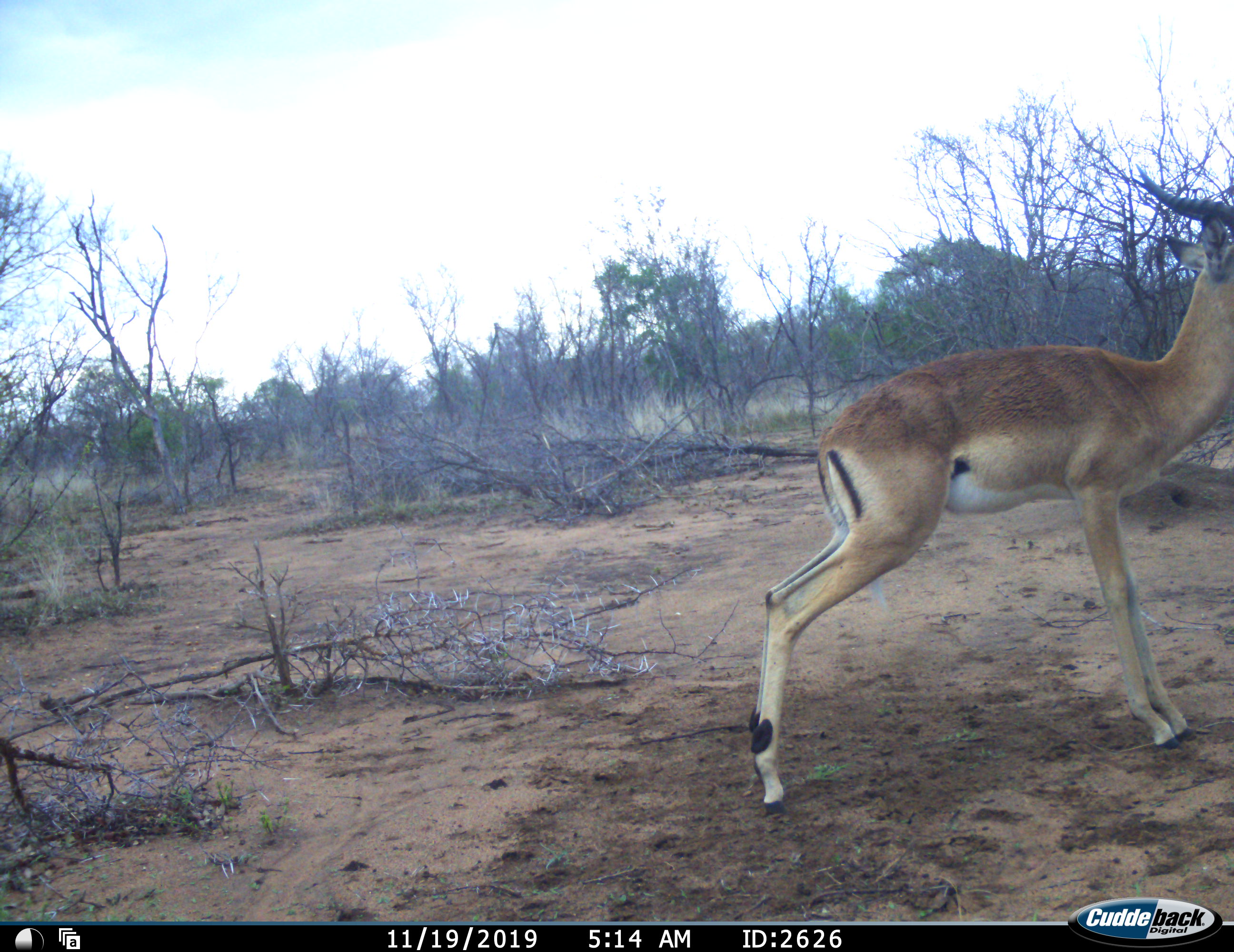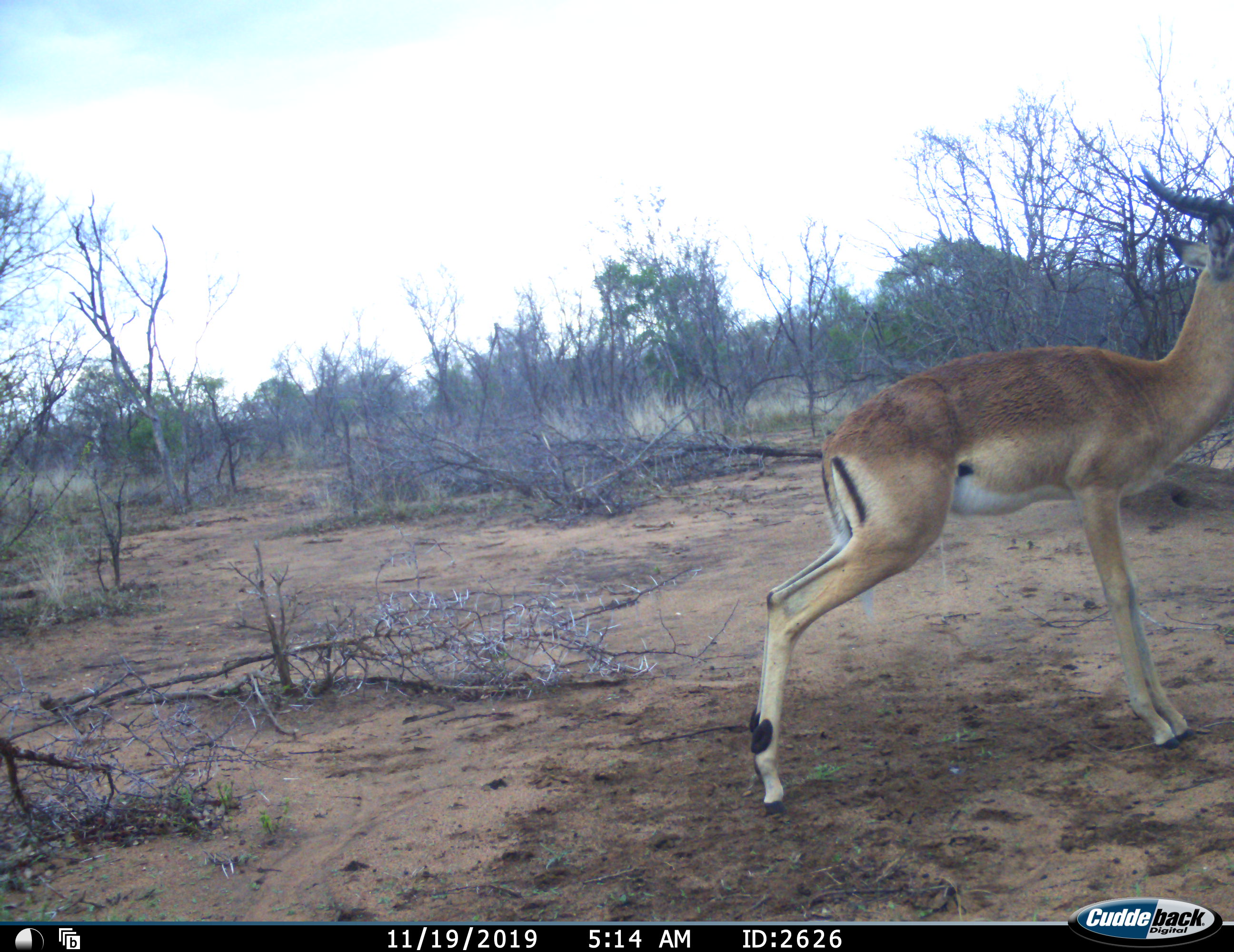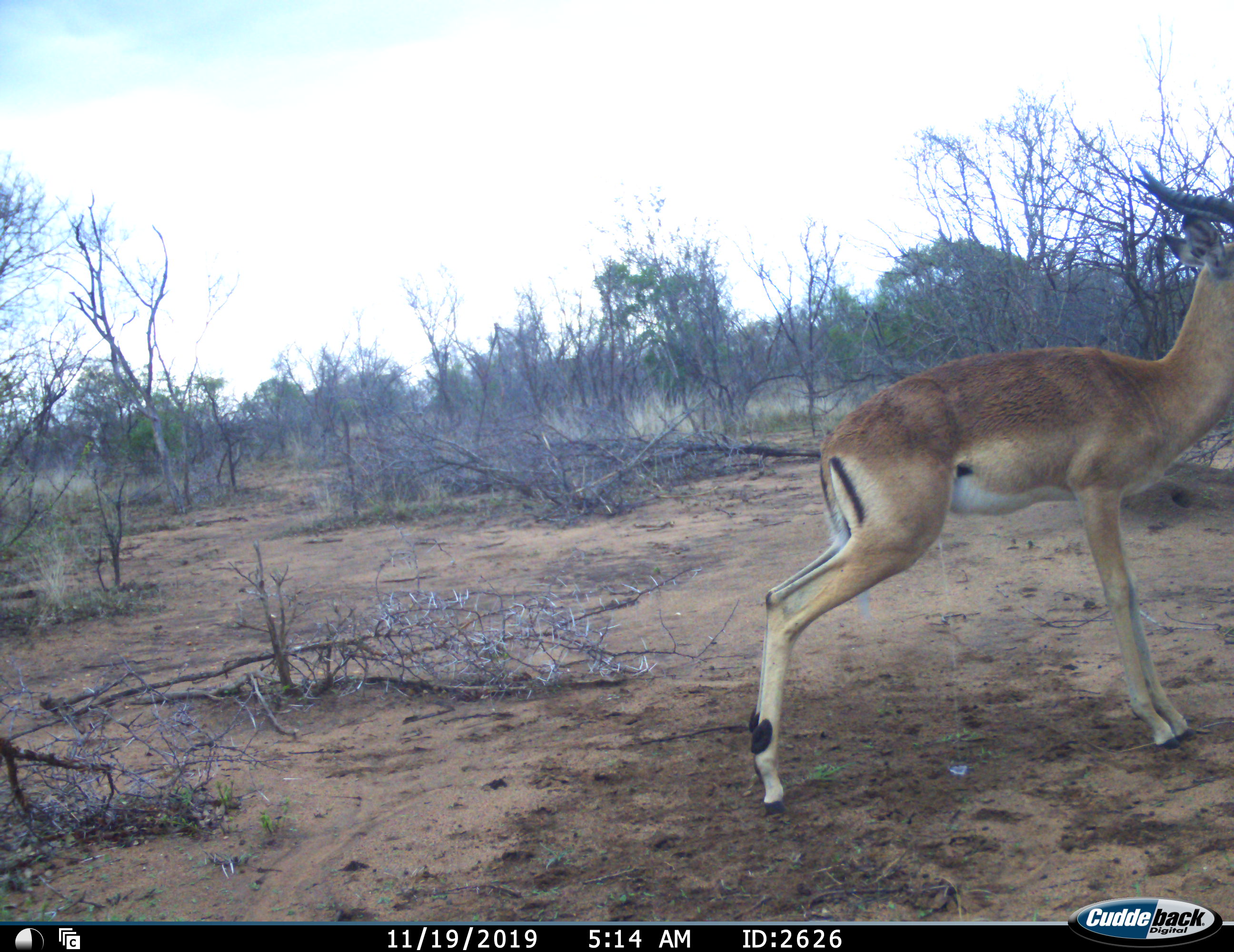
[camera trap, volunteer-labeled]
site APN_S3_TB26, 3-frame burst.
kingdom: Animalia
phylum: Chordata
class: Mammalia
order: Artiodactyla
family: Bovidae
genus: Aepyceros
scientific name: Aepyceros melampus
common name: impala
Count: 1.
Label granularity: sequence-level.